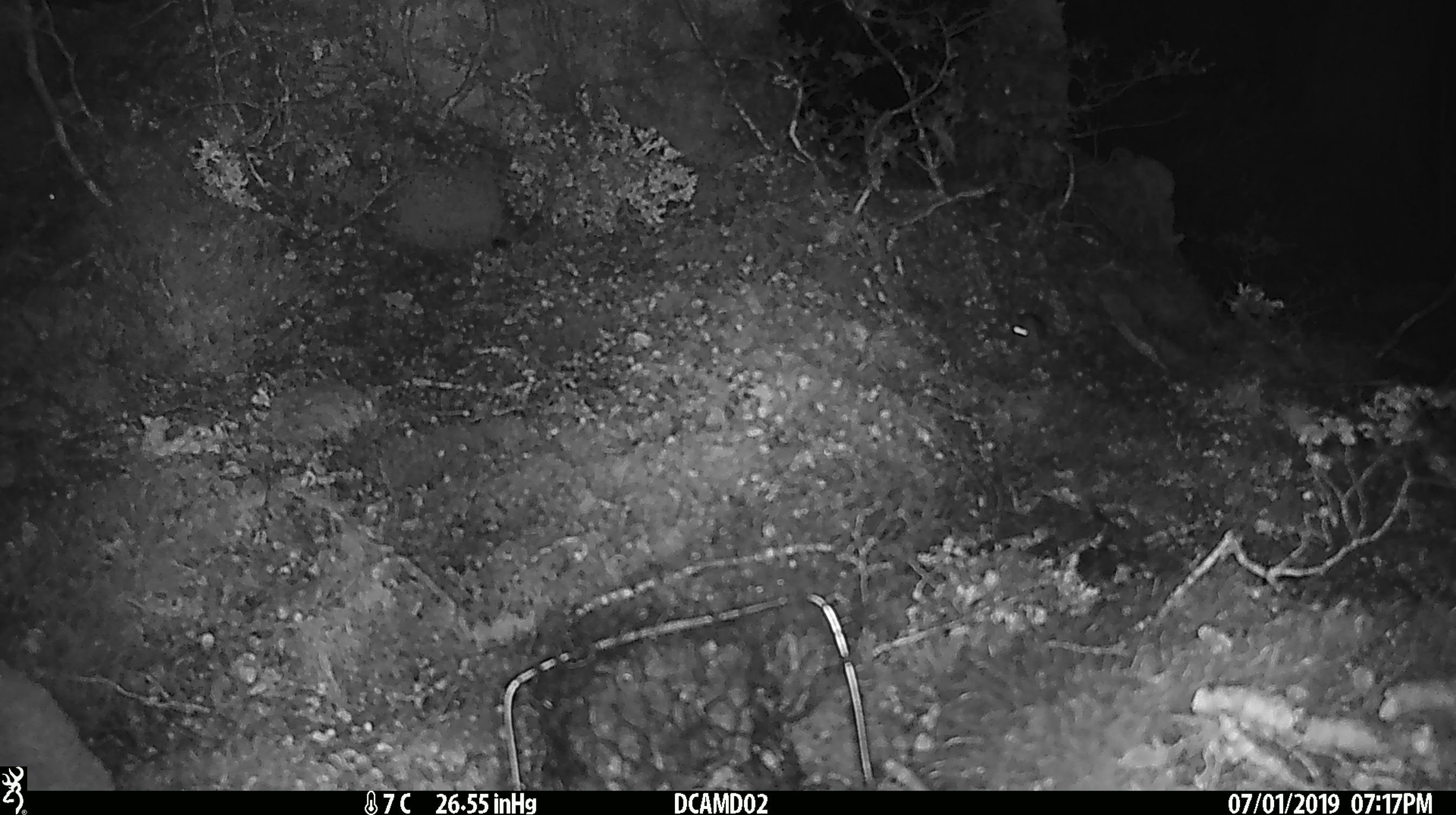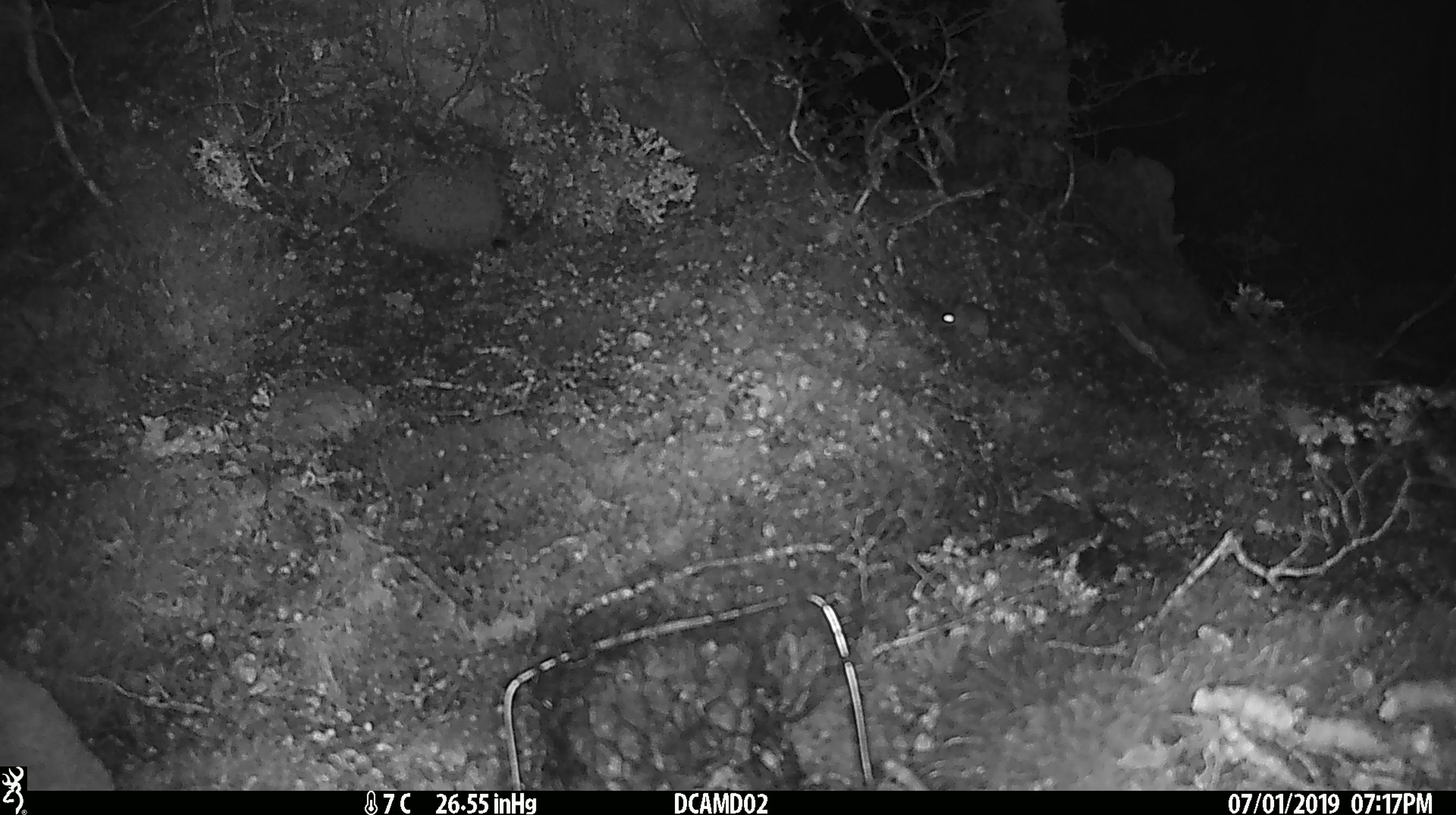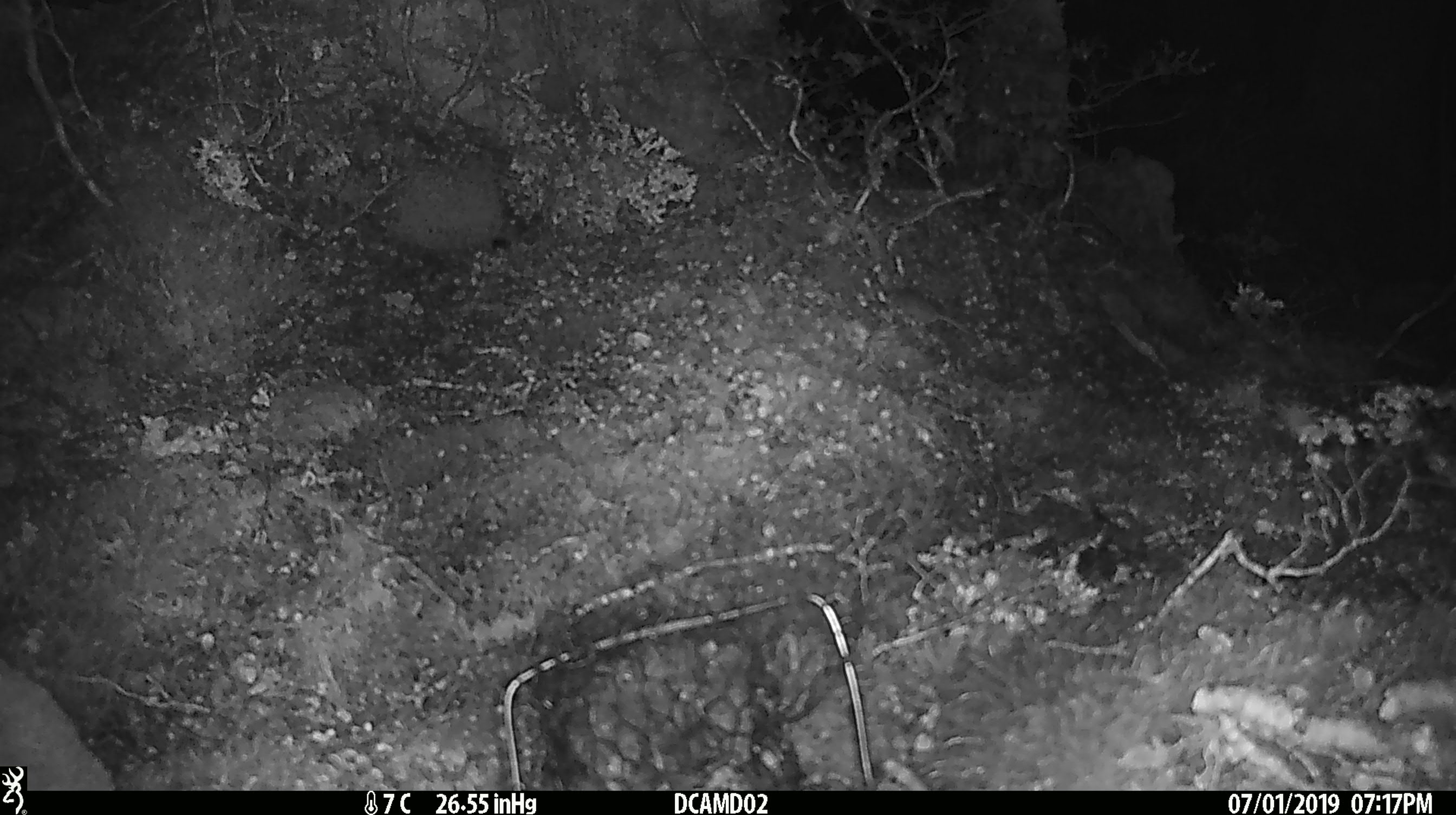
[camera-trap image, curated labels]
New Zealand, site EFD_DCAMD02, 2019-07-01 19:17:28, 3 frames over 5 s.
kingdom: Animalia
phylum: Chordata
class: Mammalia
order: Rodentia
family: Muridae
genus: Mus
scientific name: Mus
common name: mouse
Mouse (Mus).